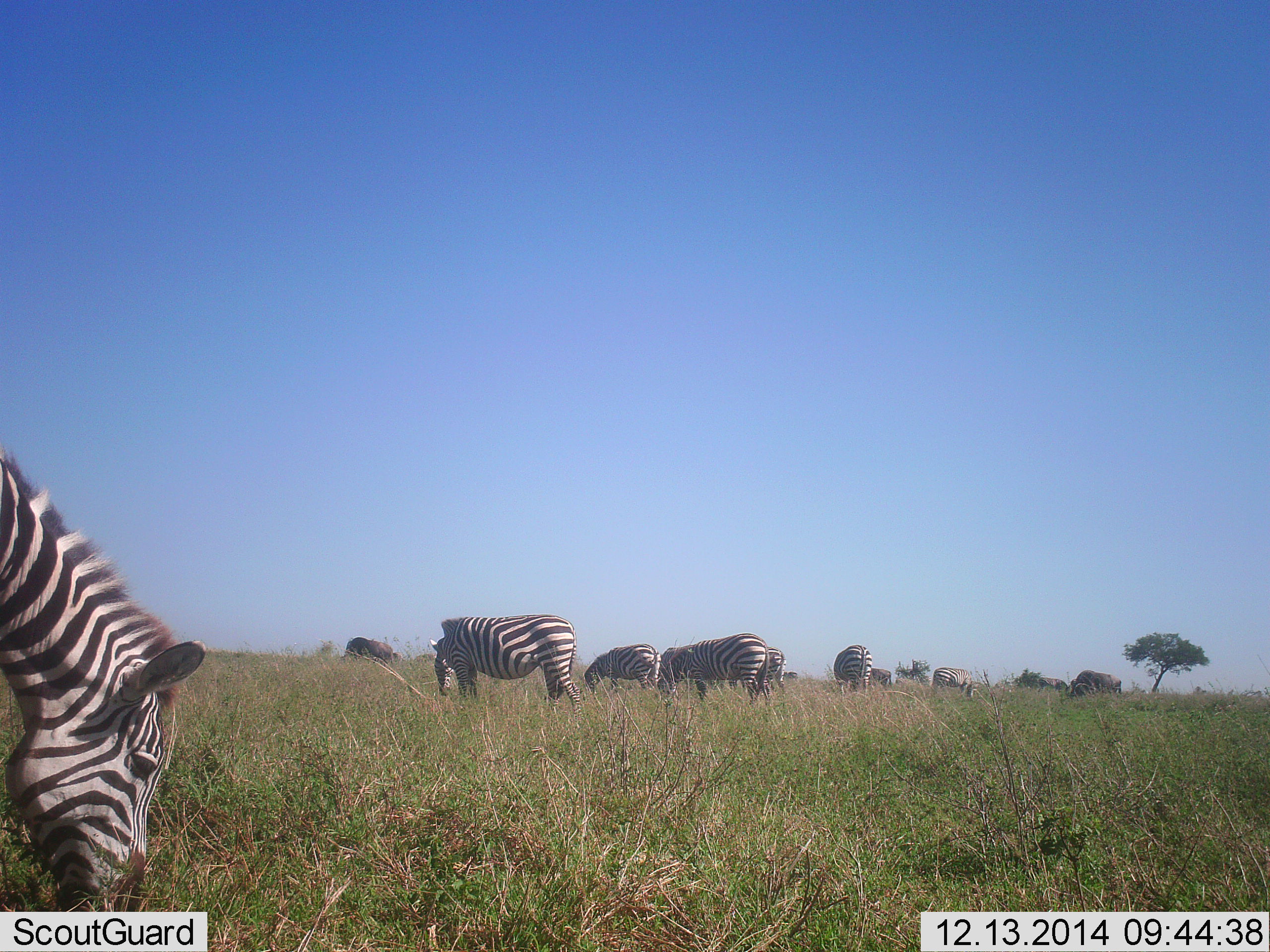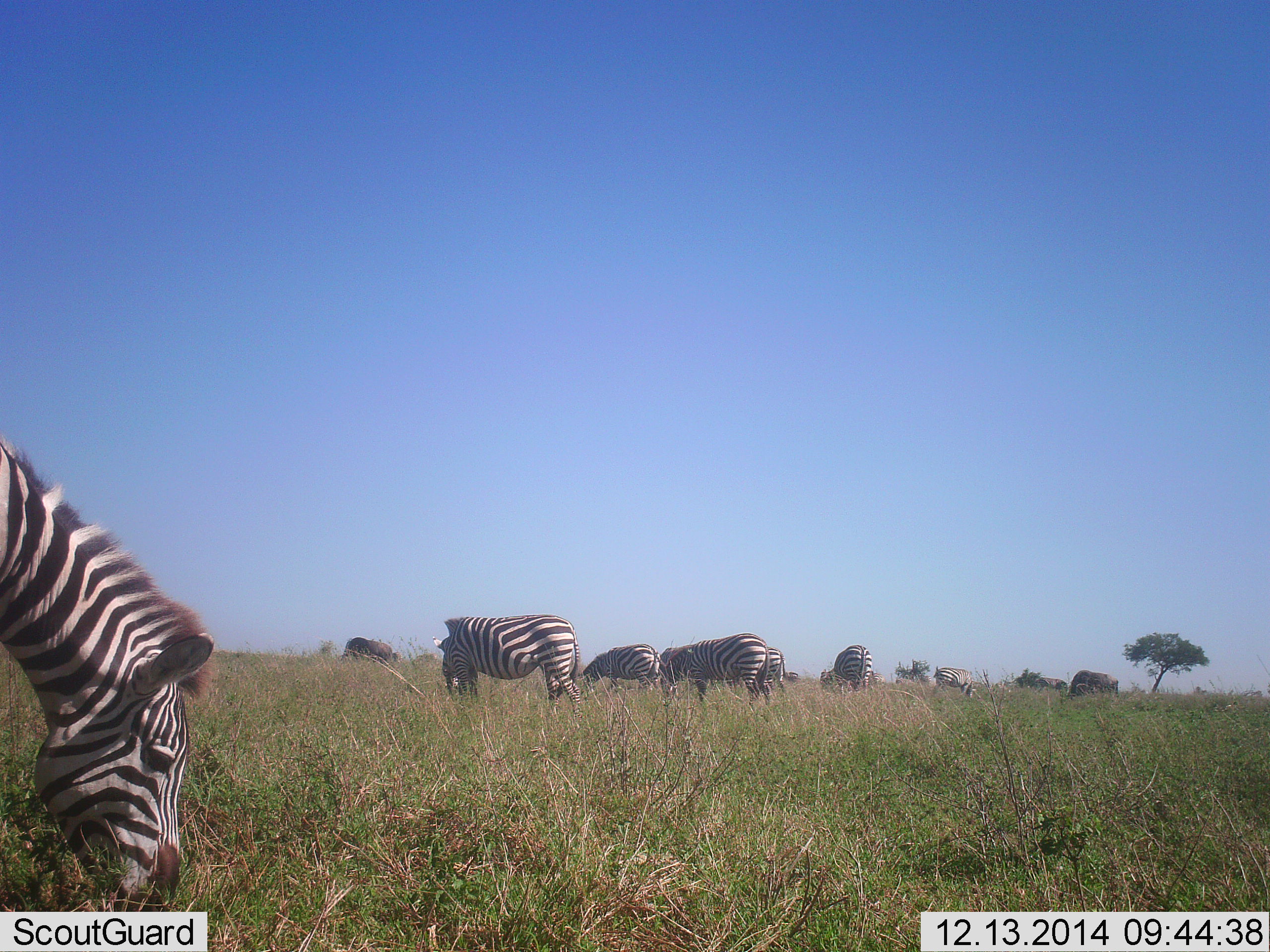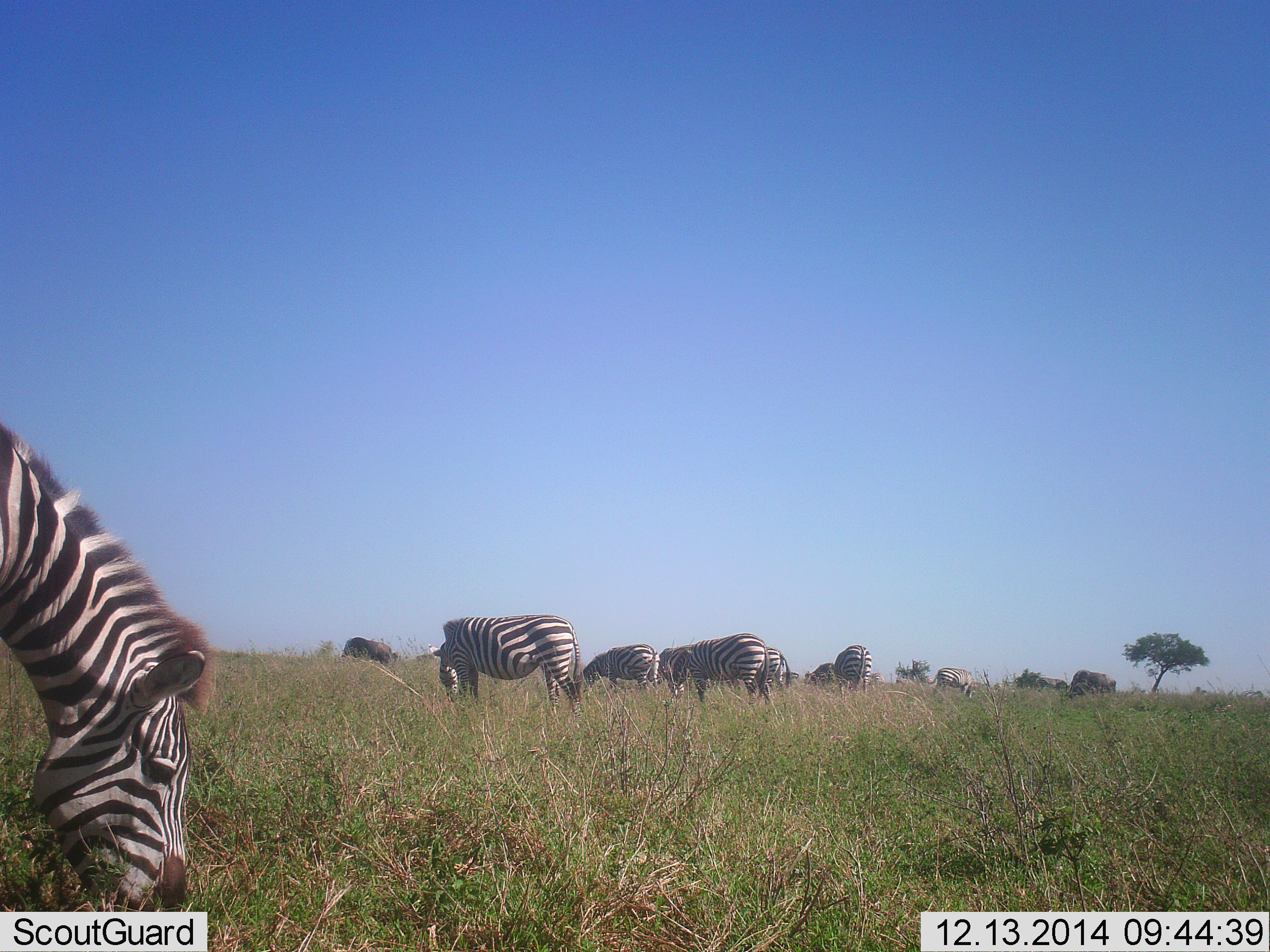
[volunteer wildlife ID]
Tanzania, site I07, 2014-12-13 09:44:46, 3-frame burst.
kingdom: Animalia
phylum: Chordata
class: Mammalia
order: Perissodactyla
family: Equidae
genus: Equus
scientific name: Equus quagga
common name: plains zebra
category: zebra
Zebra (plains zebra) (Equus quagga), count 9. Behavior (volunteer vote fractions): standing 29%, resting 0%, moving 7%, interacting 0%. Young present (vote fraction): 0%. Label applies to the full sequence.